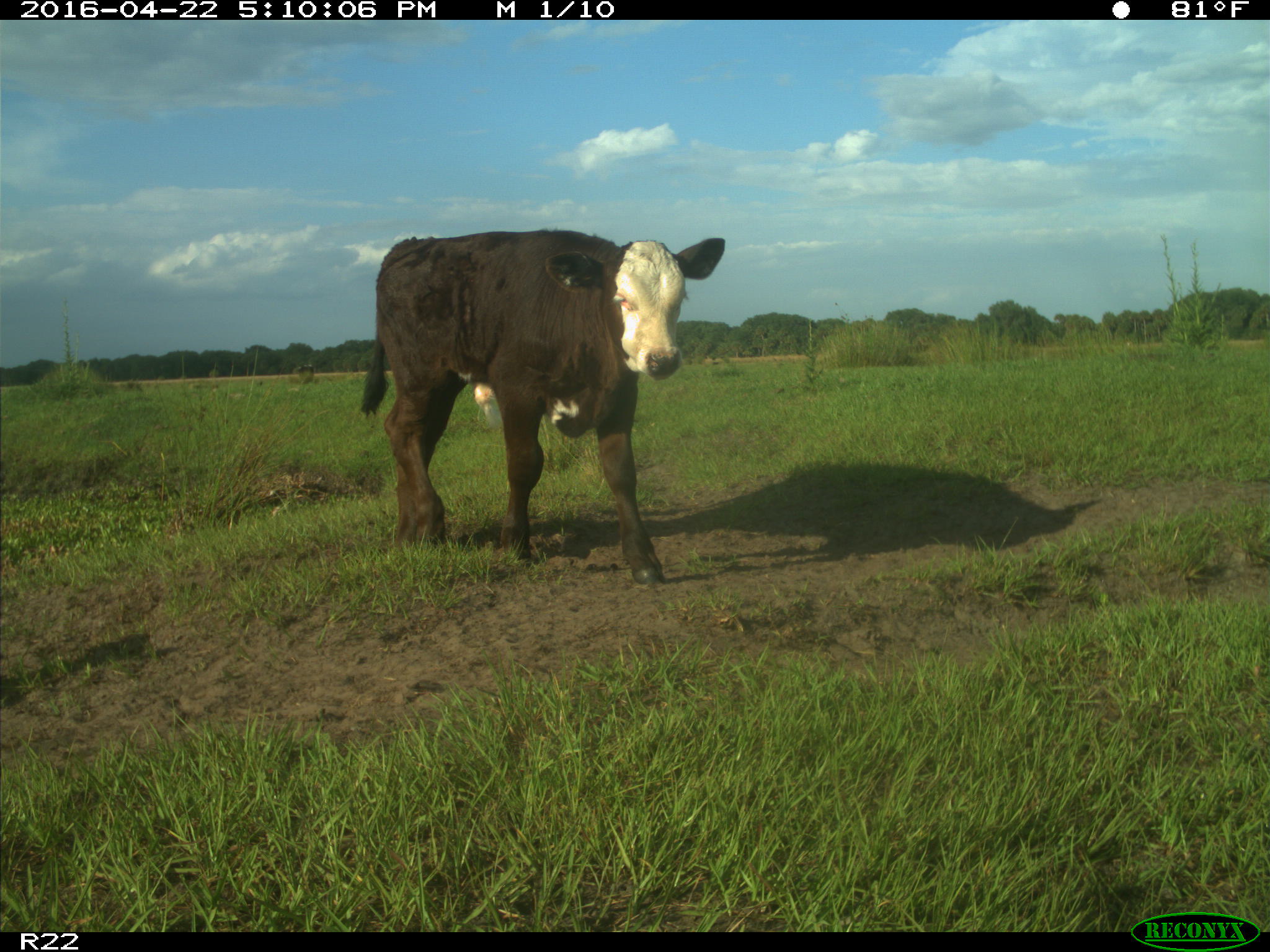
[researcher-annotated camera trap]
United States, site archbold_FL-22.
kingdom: Animalia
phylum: Chordata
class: Mammalia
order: Artiodactyla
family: Bovidae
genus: Bos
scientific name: Bos taurus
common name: domestic cow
Bos taurus (domestic cow).